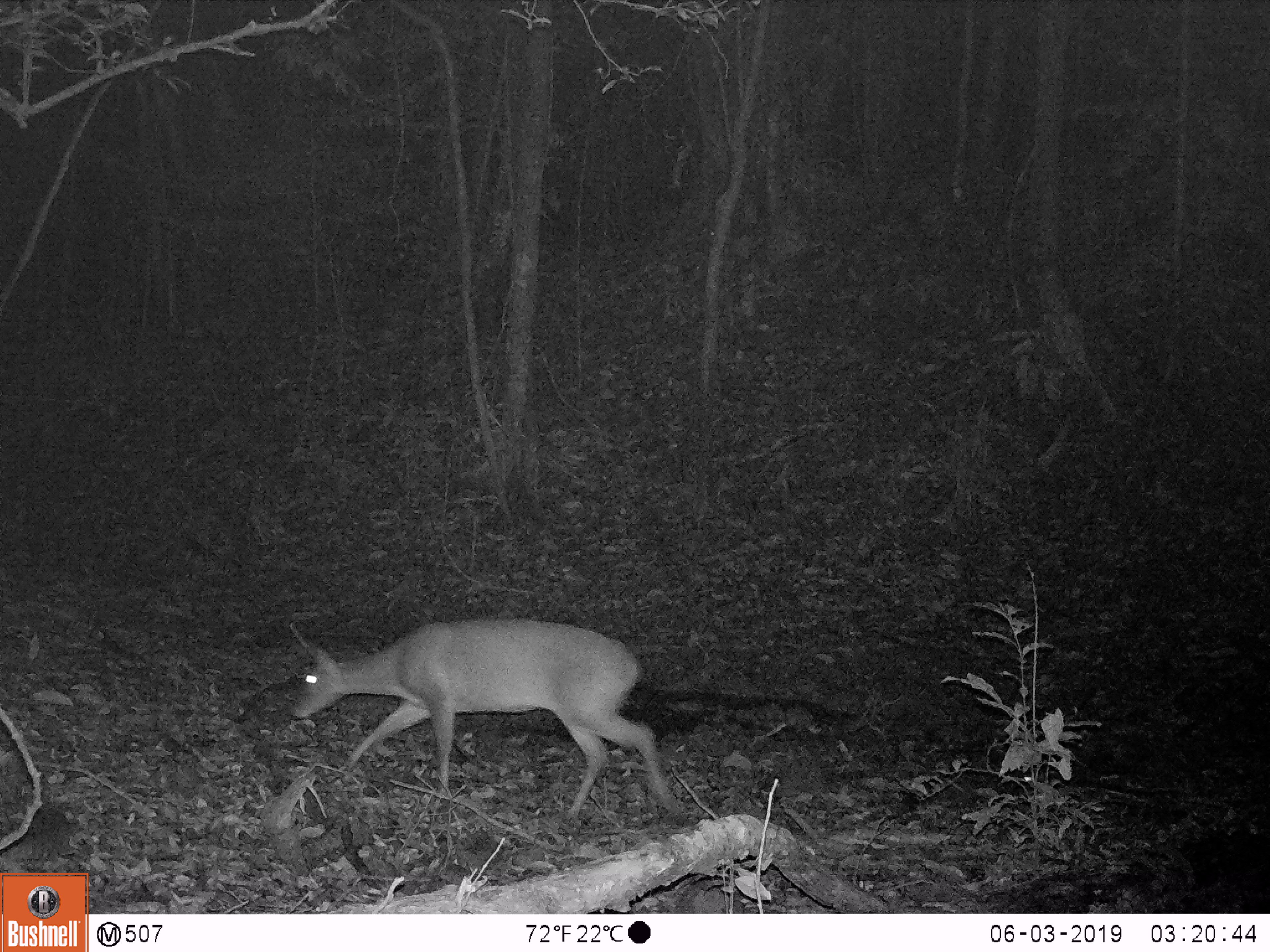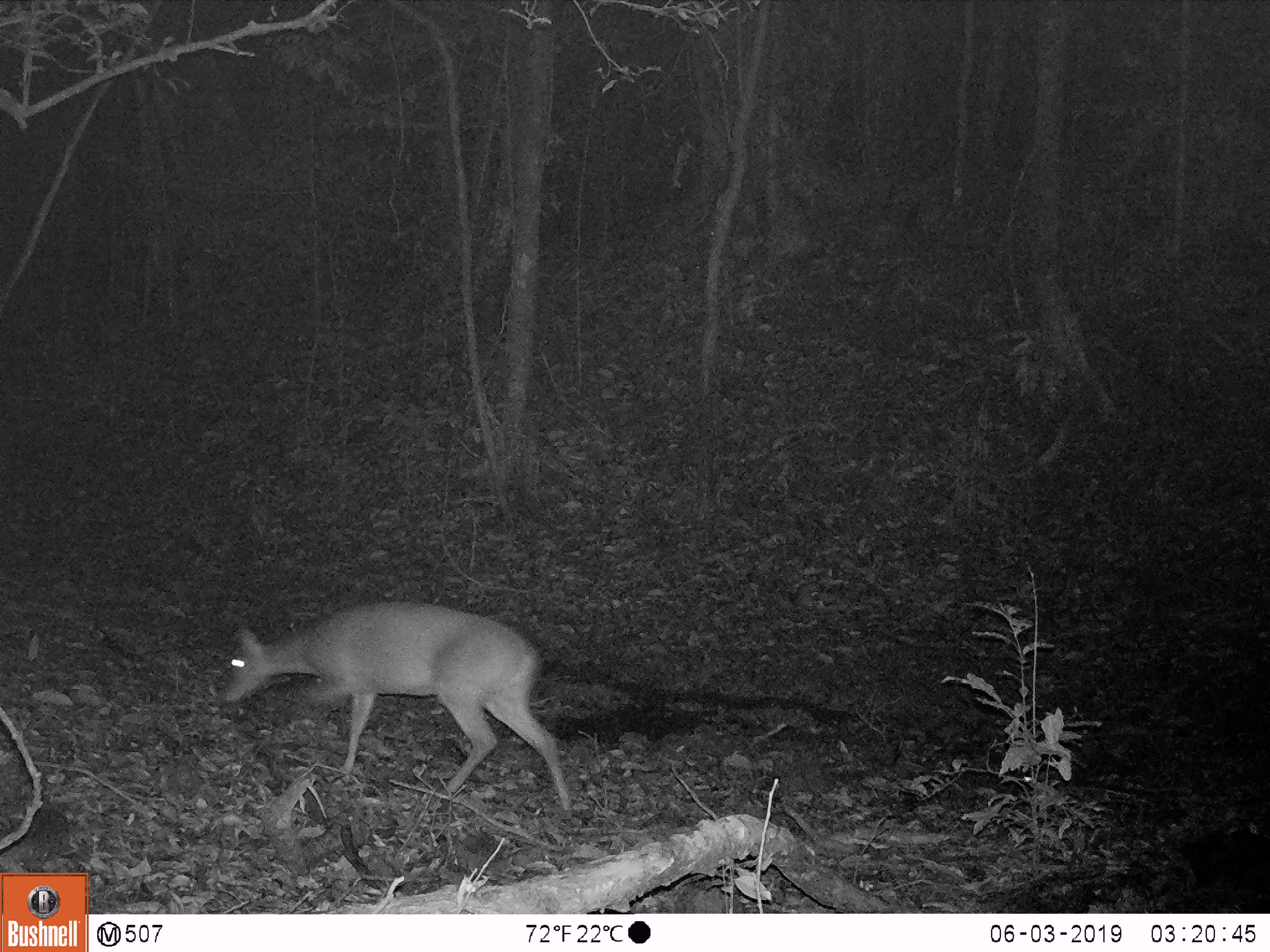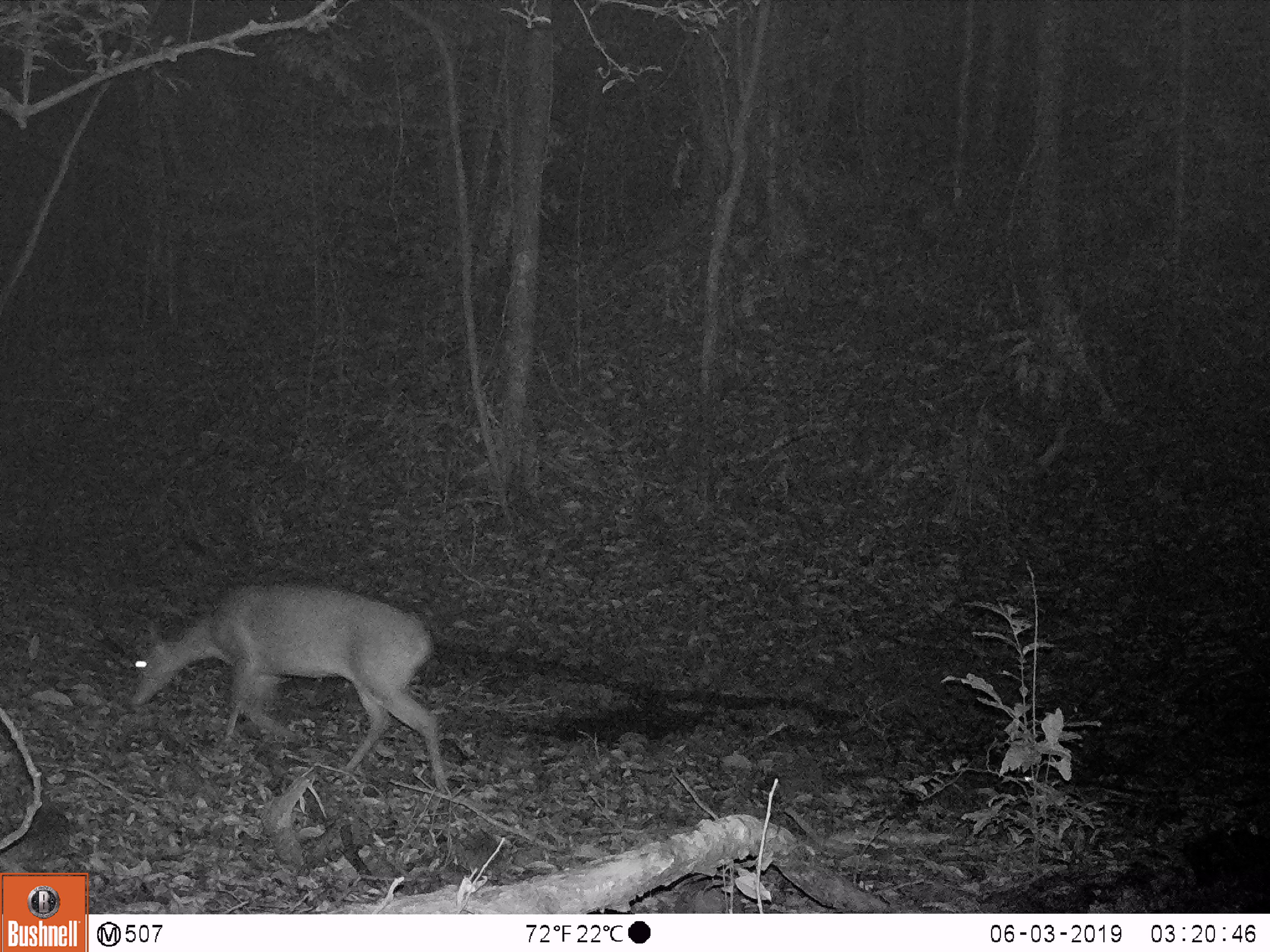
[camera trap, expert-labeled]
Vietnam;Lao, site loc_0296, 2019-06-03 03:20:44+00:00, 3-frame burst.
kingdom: Animalia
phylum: Chordata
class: Mammalia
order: Artiodactyla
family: Cervidae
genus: Muntiacus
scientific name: Muntiacus vuquangensis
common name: large-antlered muntjac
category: large antlered muntjac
Large antlered muntjac (large-antlered muntjac) (Muntiacus vuquangensis). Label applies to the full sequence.